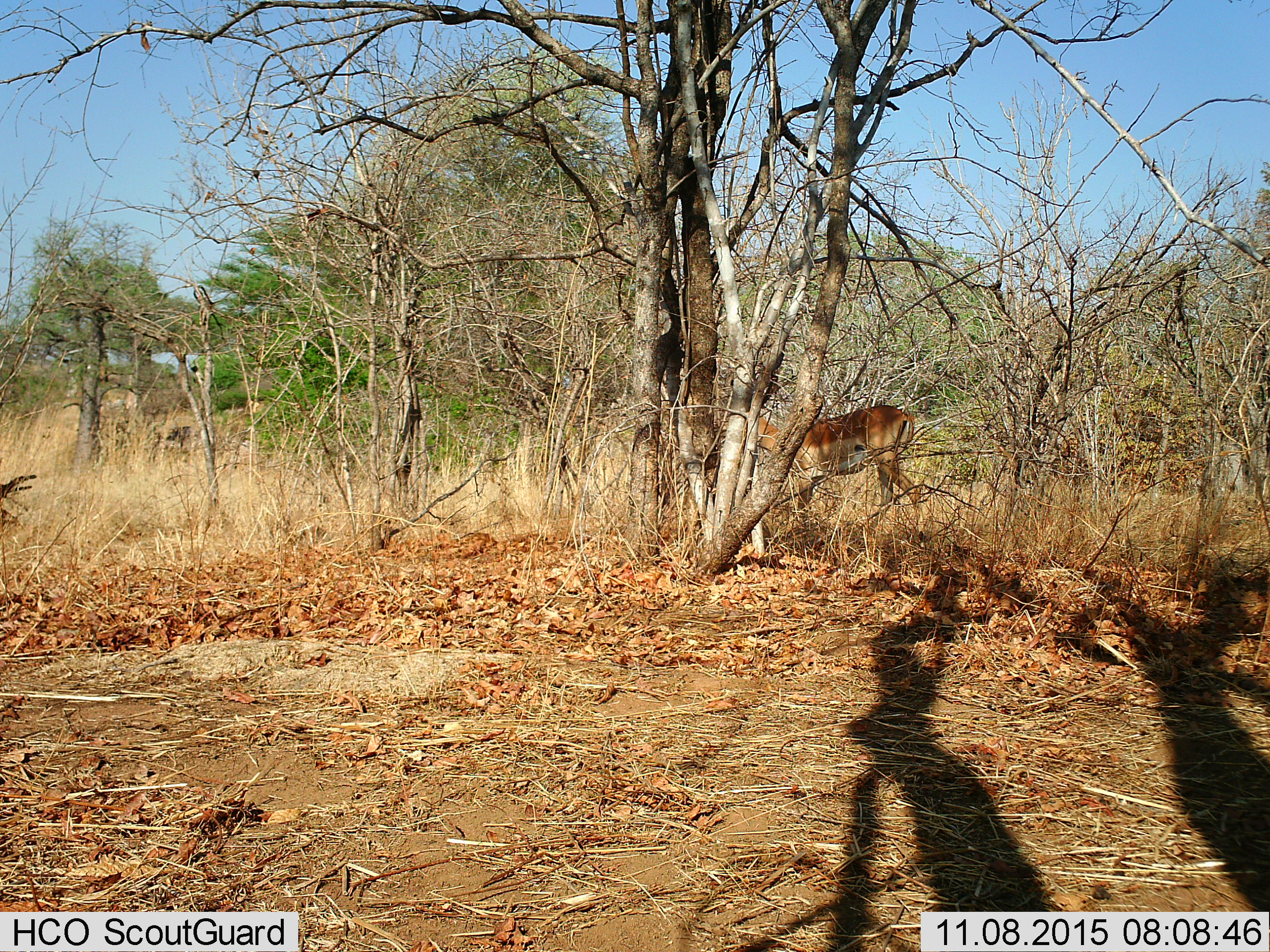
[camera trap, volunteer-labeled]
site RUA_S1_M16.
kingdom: Animalia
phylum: Chordata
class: Mammalia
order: Artiodactyla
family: Bovidae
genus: Aepyceros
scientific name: Aepyceros melampus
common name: impala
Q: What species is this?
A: Impala (Aepyceros melampus).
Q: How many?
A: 1.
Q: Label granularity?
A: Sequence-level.